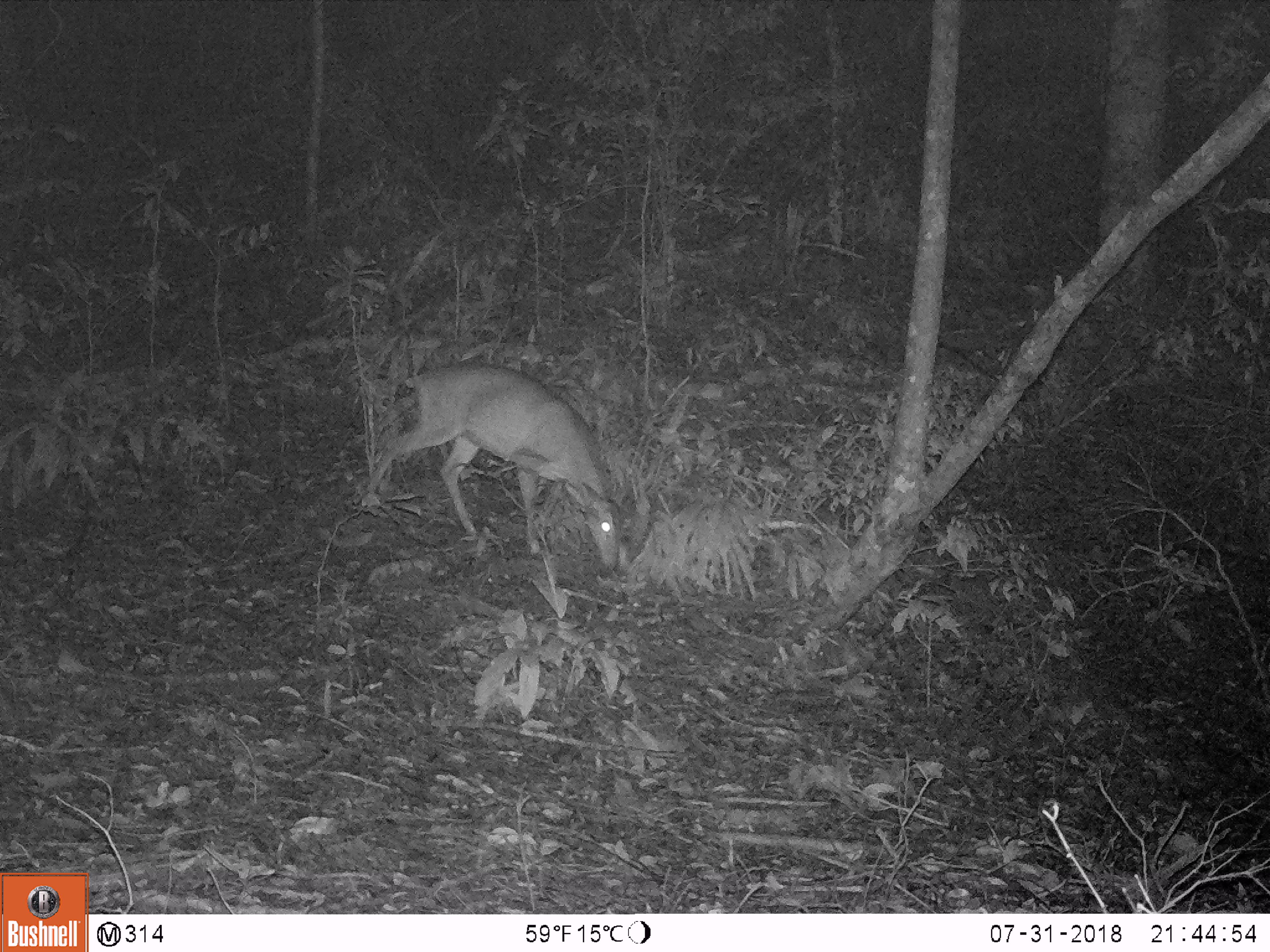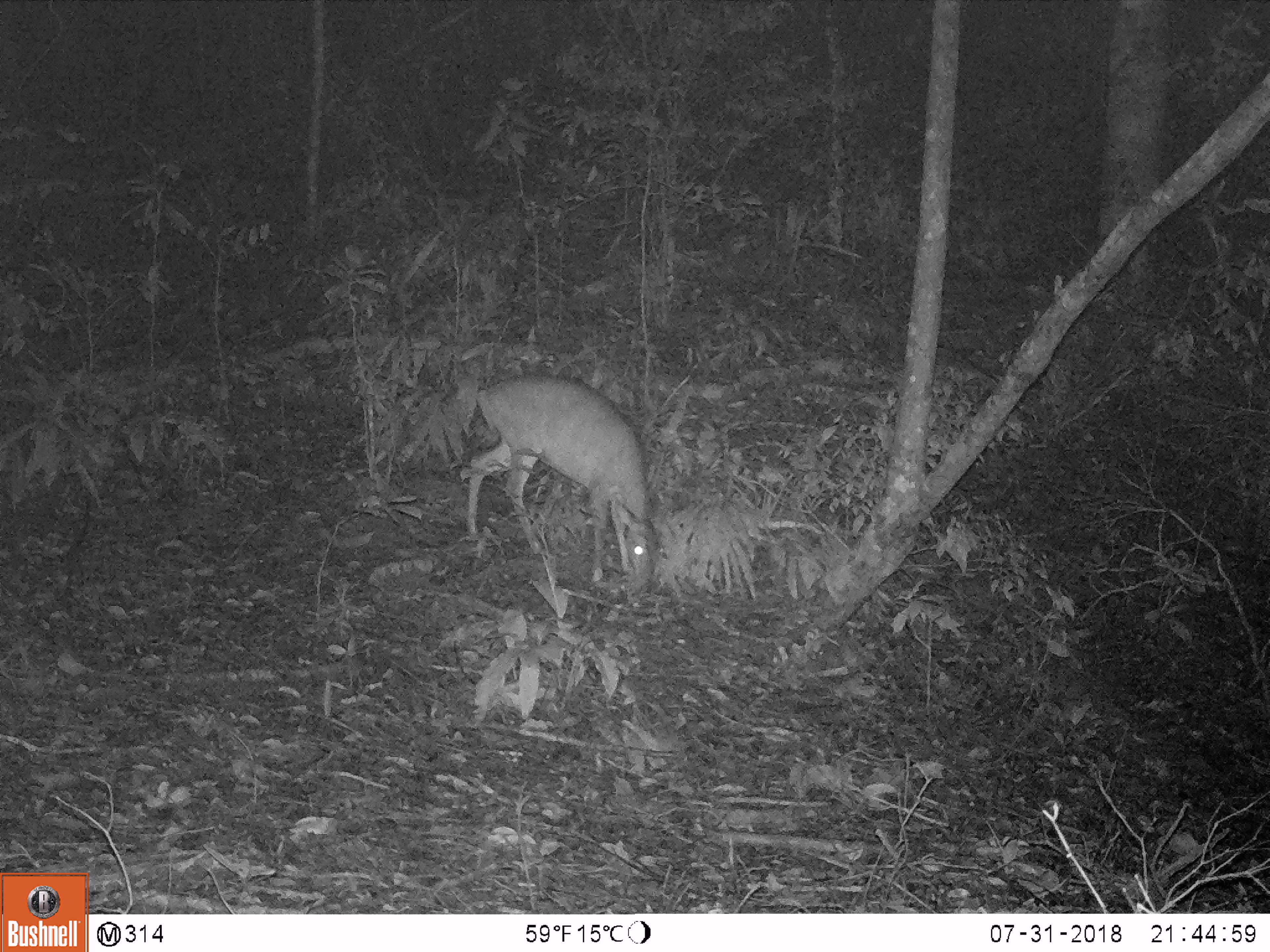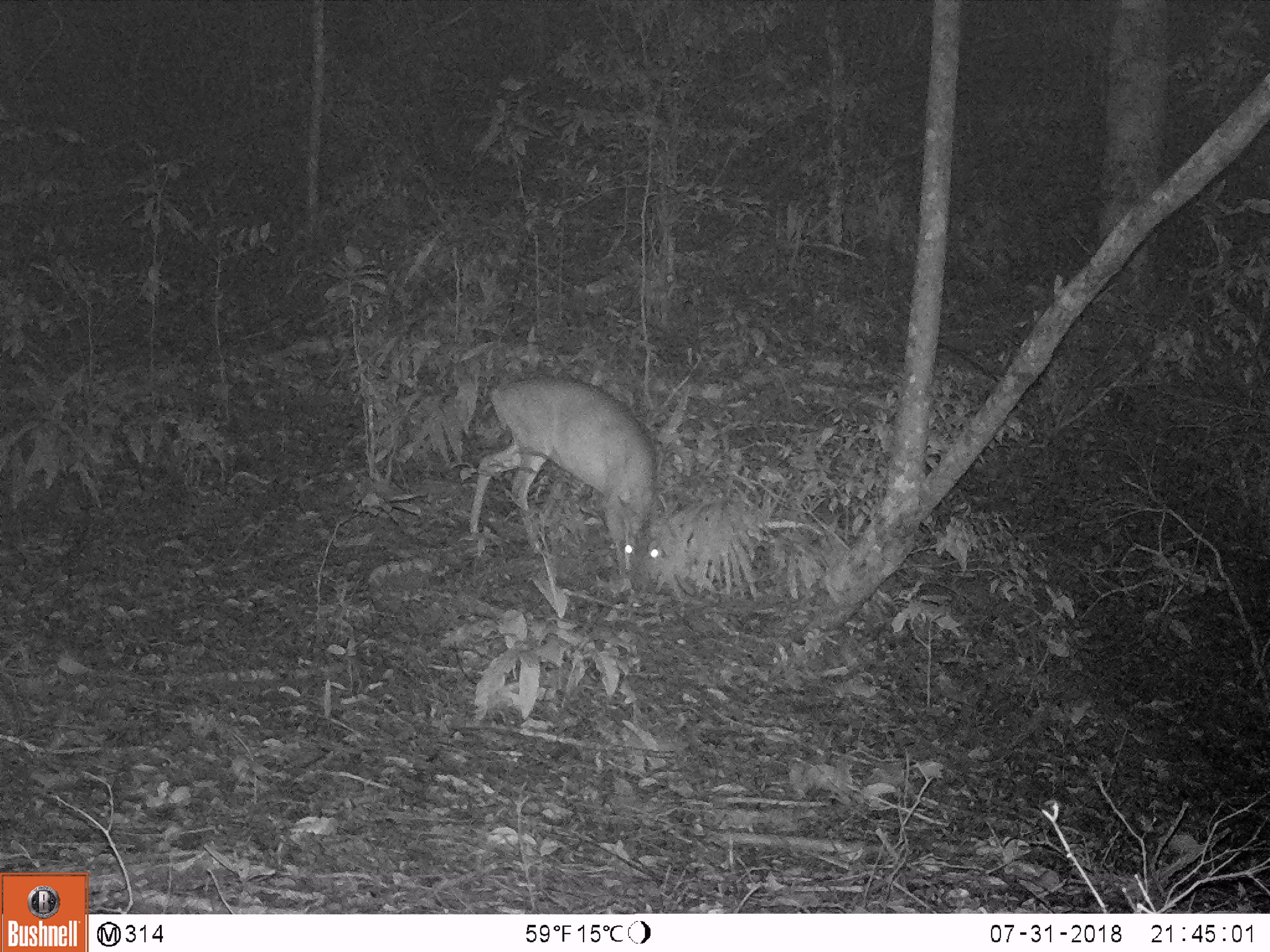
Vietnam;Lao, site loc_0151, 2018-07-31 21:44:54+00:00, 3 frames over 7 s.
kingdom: Animalia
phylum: Chordata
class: Mammalia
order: Artiodactyla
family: Cervidae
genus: Muntiacus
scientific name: Muntiacus vuquangensis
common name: large-antlered muntjac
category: large antlered muntjac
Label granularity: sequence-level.